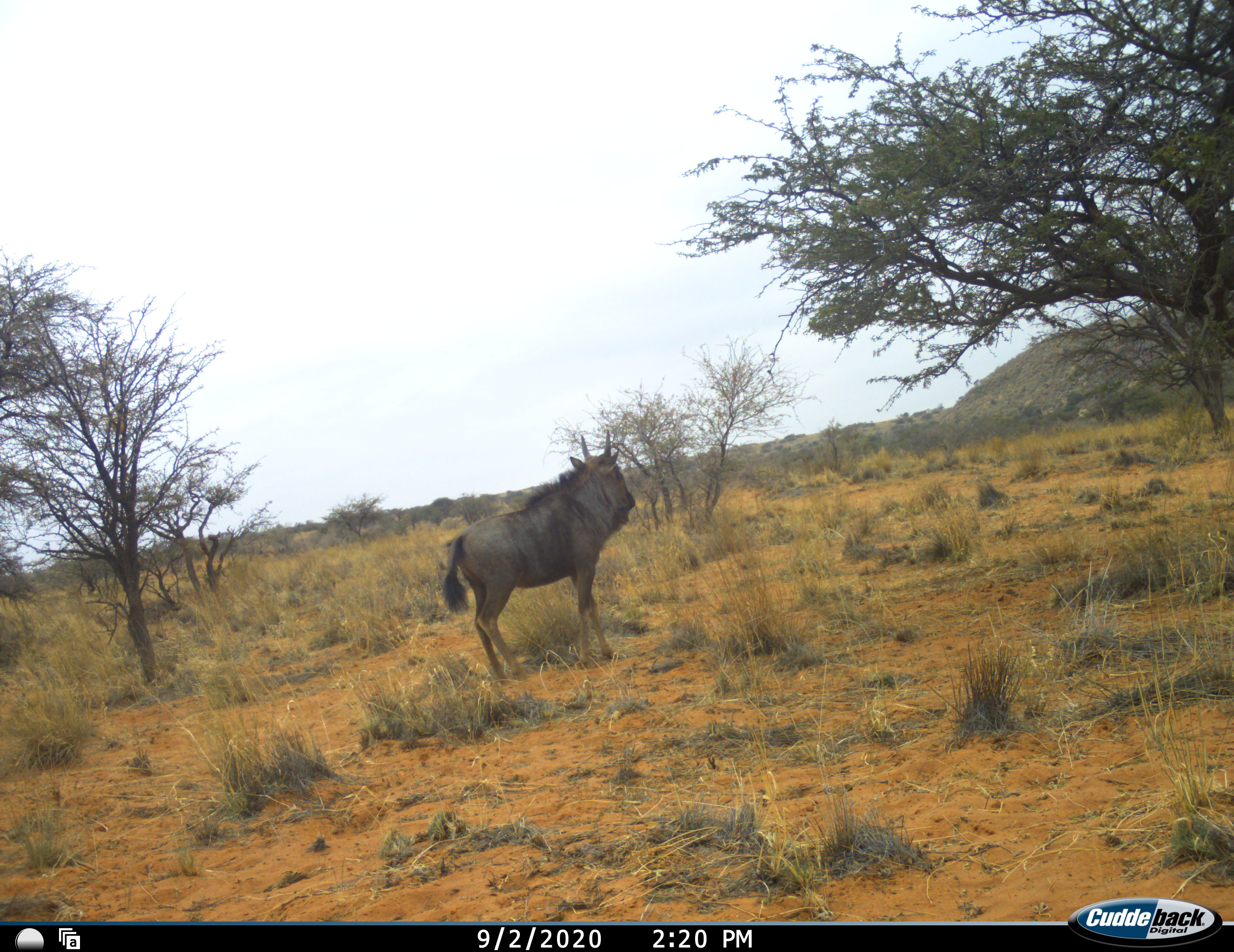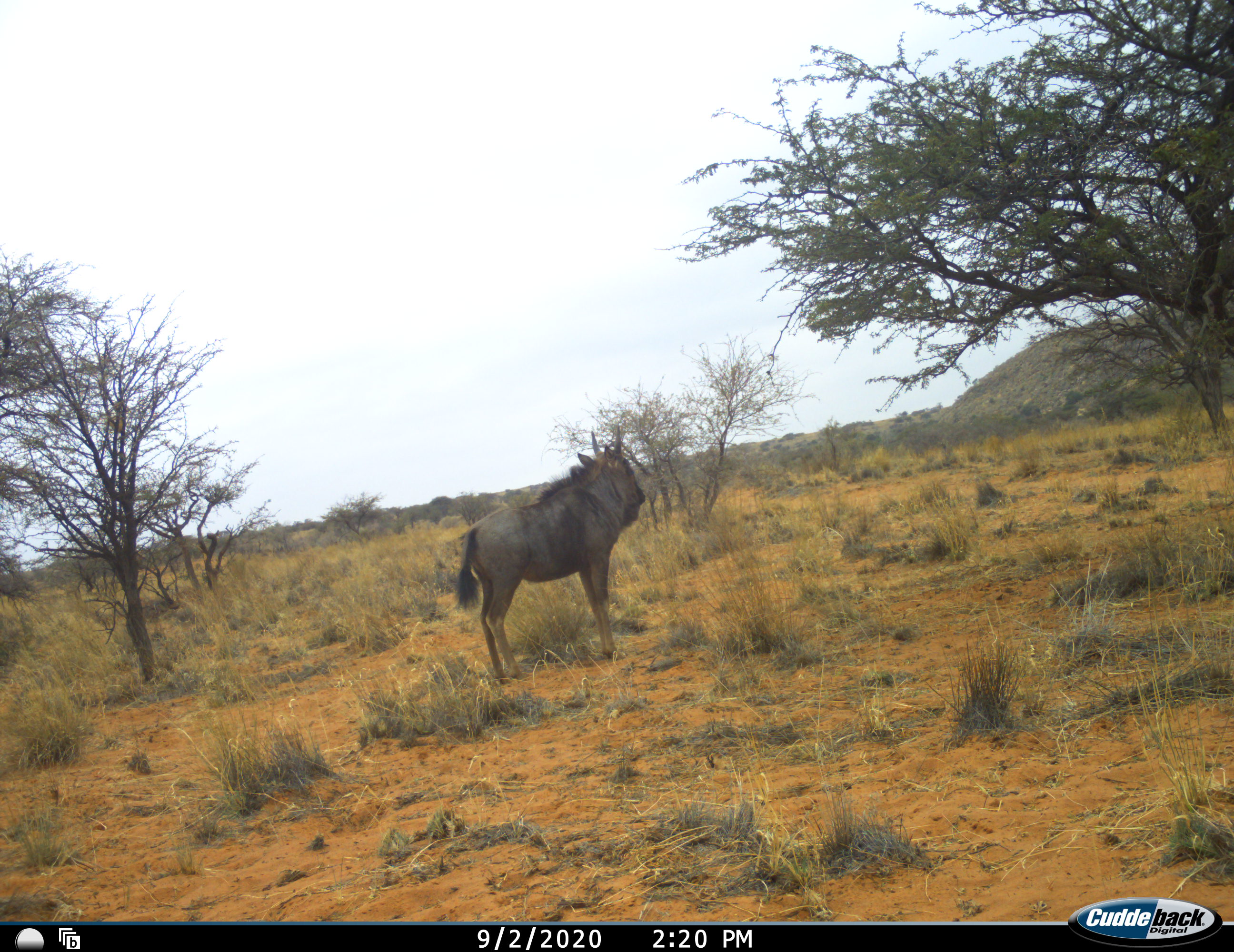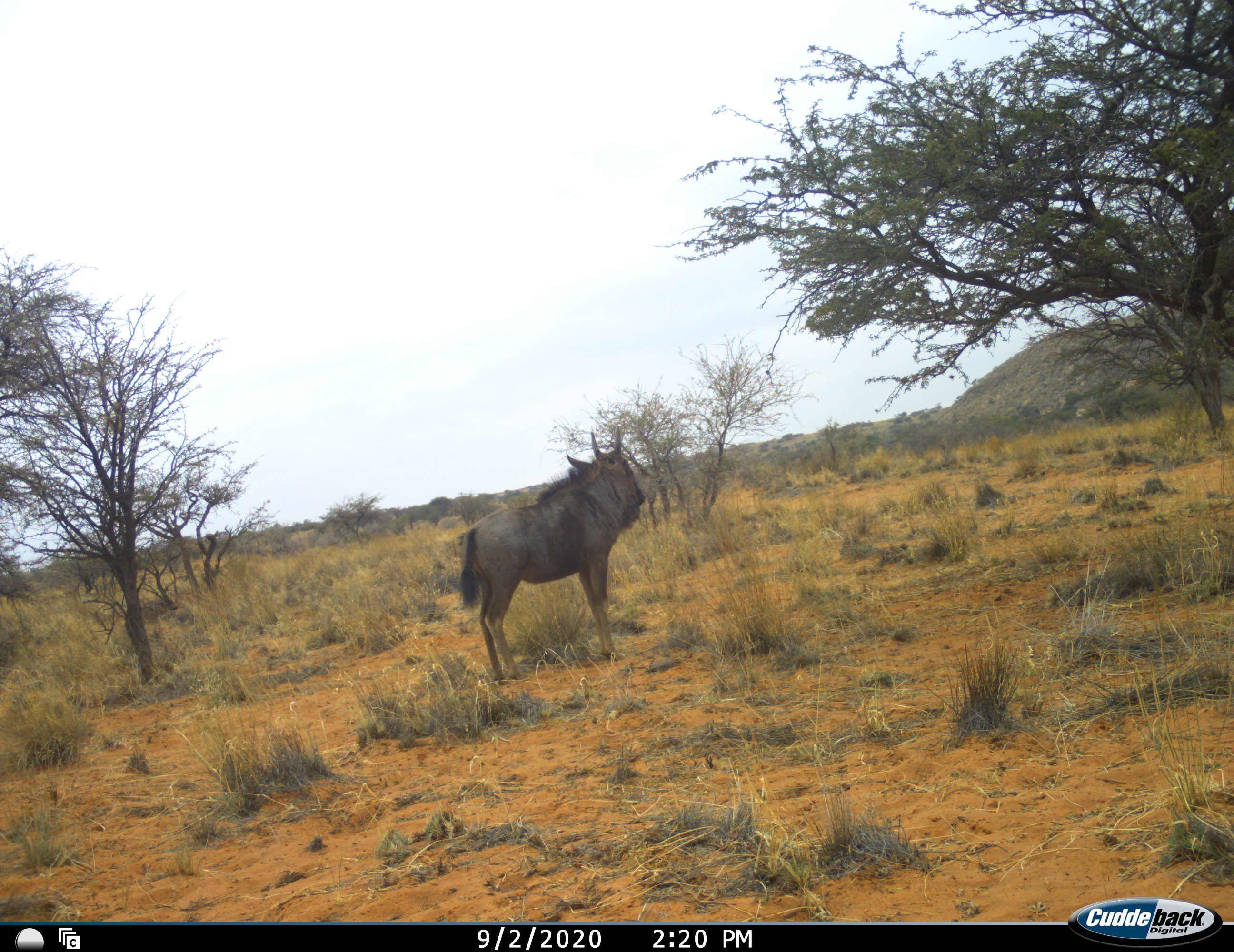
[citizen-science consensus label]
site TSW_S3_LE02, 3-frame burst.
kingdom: Animalia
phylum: Chordata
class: Mammalia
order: Artiodactyla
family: Bovidae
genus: Connochaetes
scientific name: Connochaetes taurinus taurinus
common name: blue wildebeest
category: wildebeestblue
Wildebeestblue (blue wildebeest) (Connochaetes taurinus taurinus), count 1. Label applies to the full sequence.